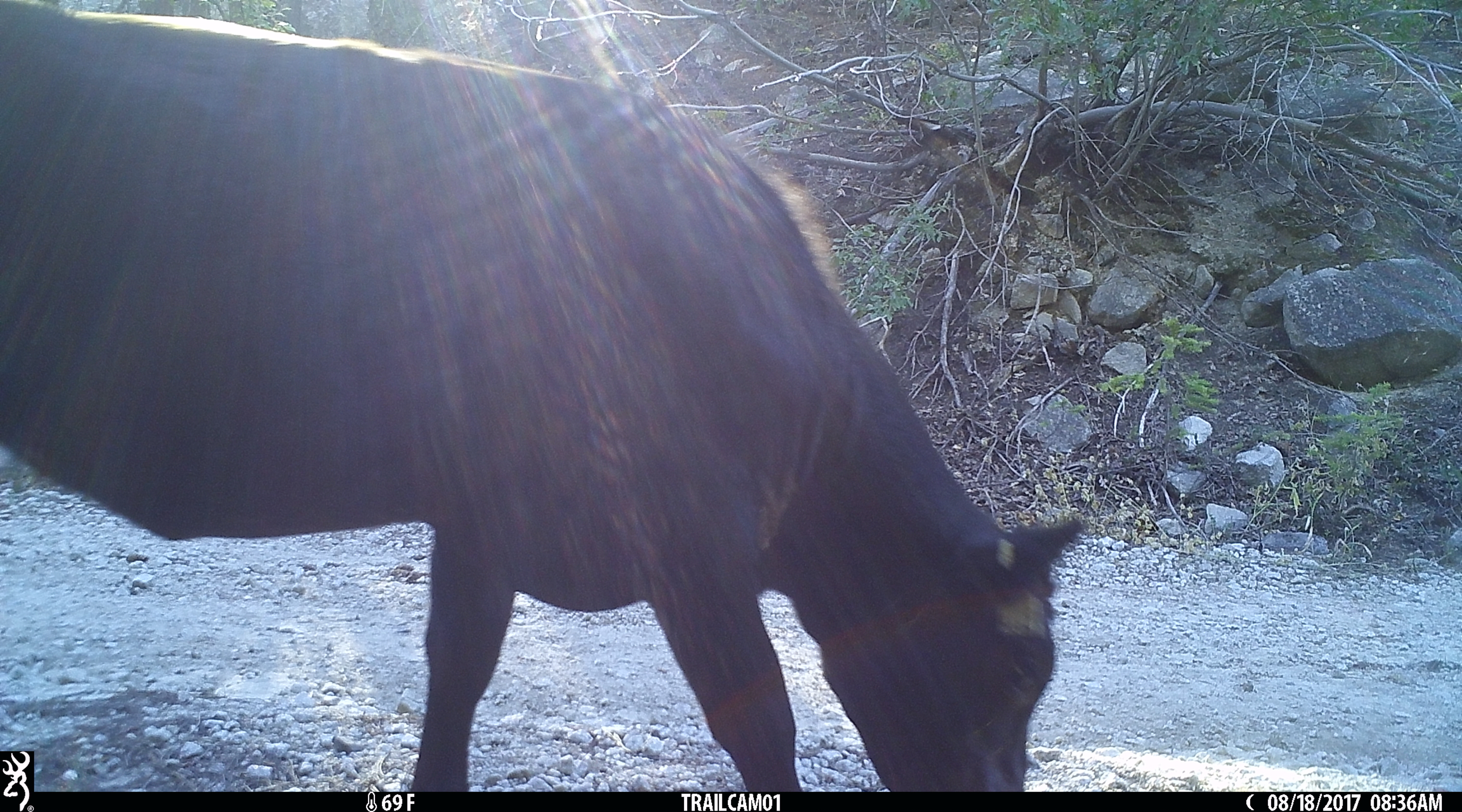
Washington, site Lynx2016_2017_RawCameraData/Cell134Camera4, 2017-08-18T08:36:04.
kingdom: Animalia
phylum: Chordata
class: Mammalia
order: Artiodactyla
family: Bovidae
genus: Bos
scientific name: Bos taurus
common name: domestic cattle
Domestic cattle (Bos taurus). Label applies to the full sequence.